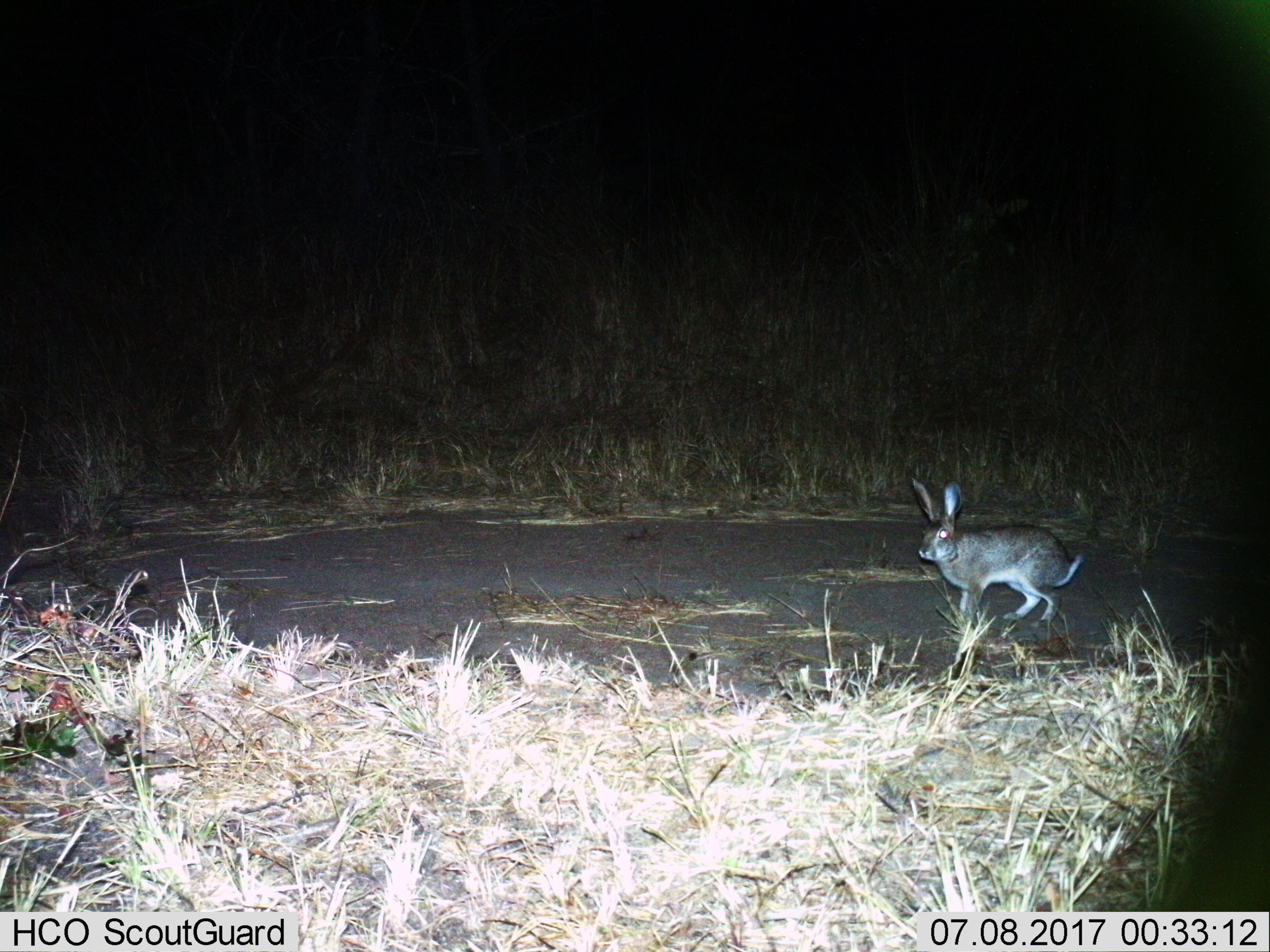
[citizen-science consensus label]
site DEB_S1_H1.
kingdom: Animalia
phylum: Chordata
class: Mammalia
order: Lagomorpha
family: Leporidae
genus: Lepus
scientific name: Lepus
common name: hare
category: hareunknown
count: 1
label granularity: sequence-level